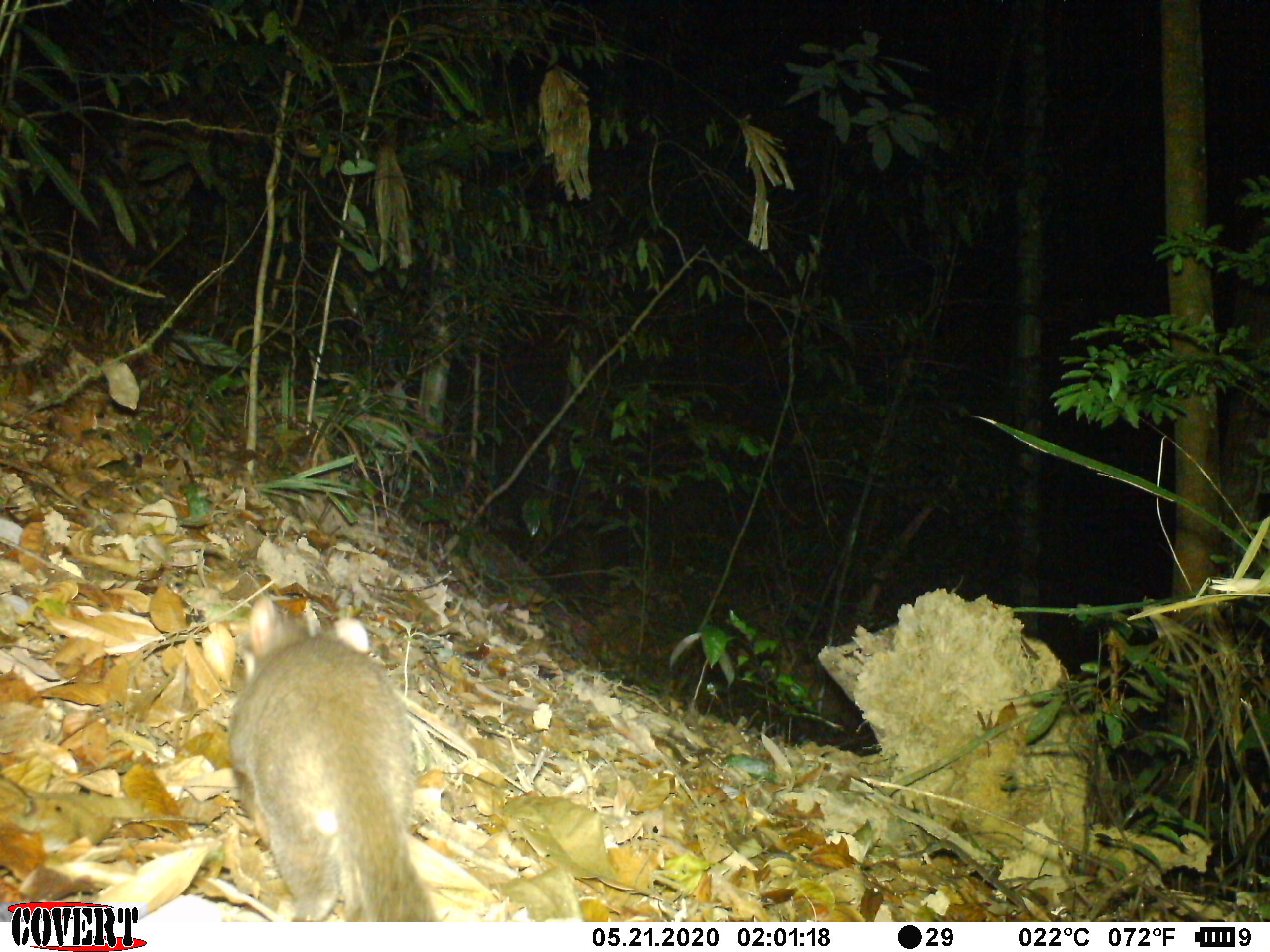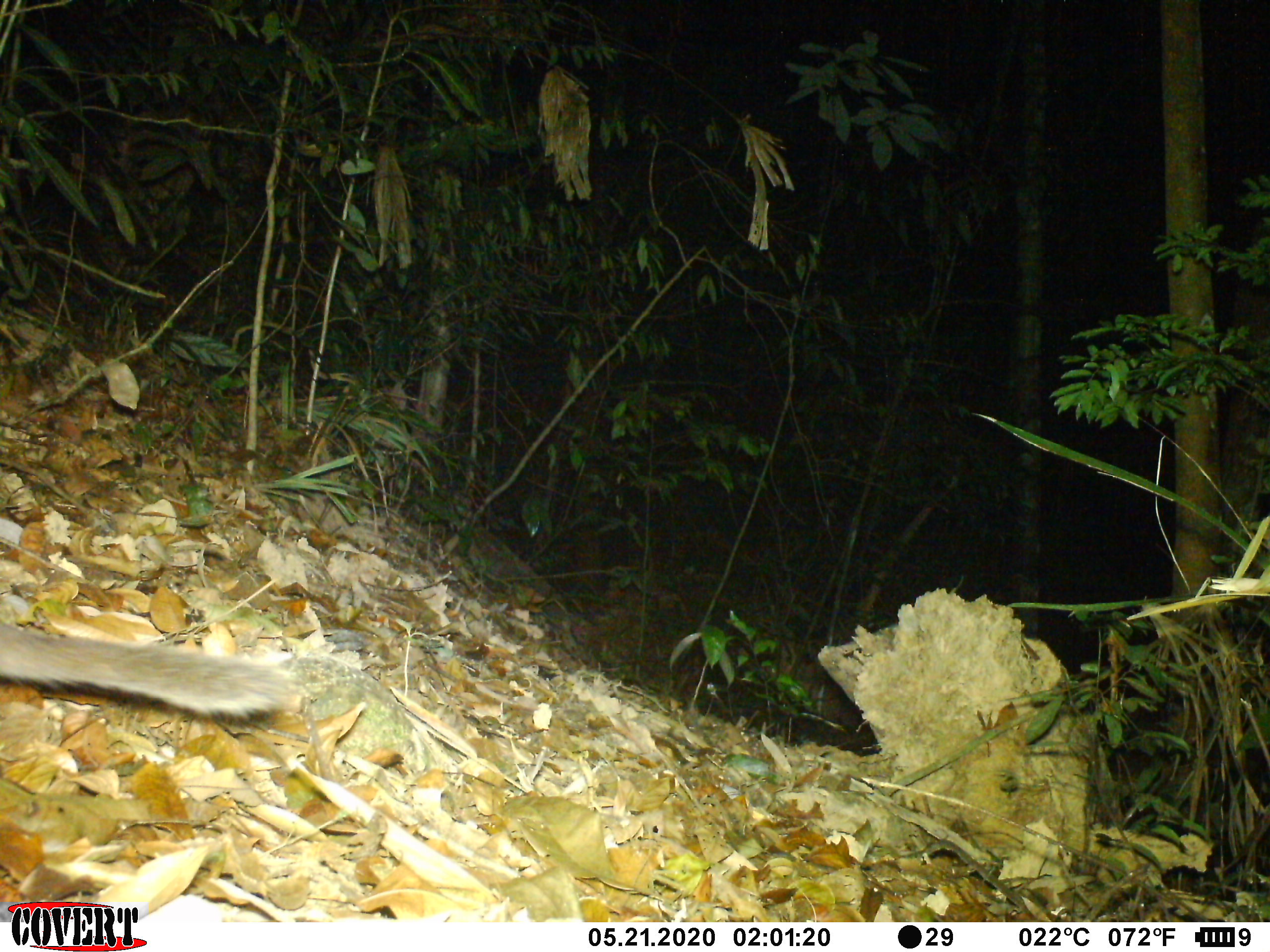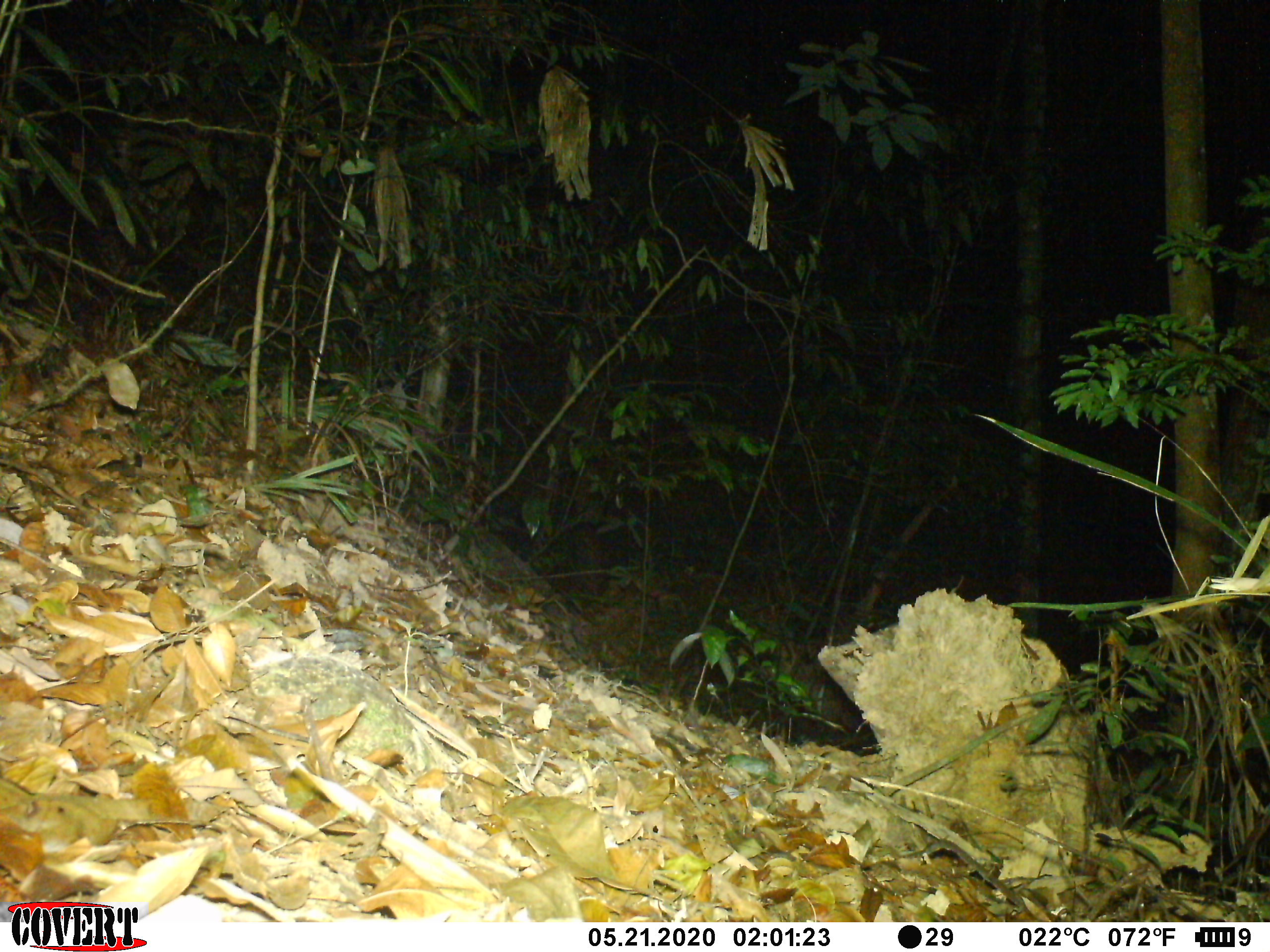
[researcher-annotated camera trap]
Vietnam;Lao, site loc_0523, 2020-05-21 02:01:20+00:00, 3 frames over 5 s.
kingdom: Animalia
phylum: Chordata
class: Mammalia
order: Carnivora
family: Mustelidae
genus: Melogale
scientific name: Melogale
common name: ferret badger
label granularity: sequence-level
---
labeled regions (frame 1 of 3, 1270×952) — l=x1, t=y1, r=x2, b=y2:
ferret badger: l=225, t=595, r=439, b=920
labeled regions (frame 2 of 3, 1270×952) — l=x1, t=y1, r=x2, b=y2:
ferret badger: l=0, t=621, r=299, b=715